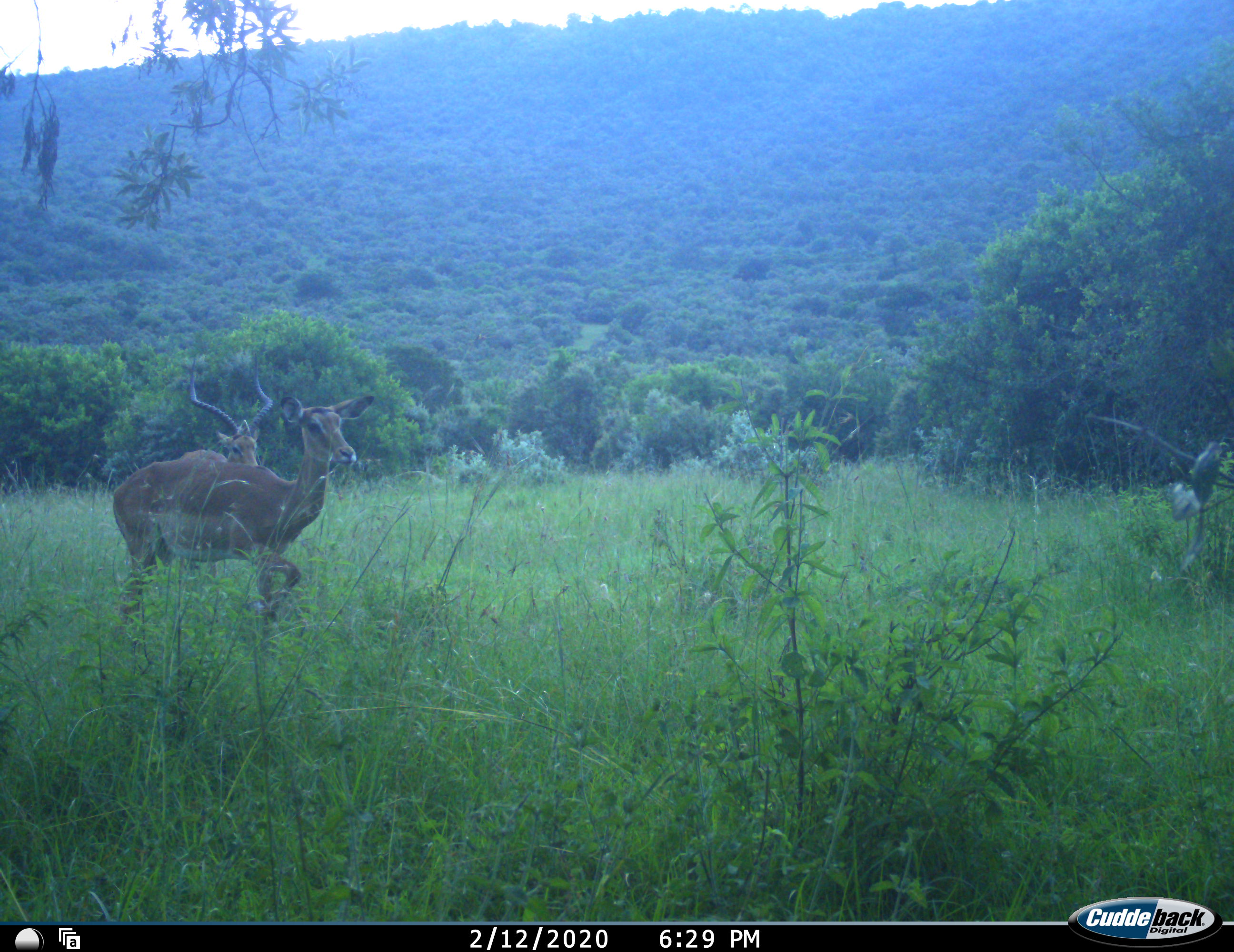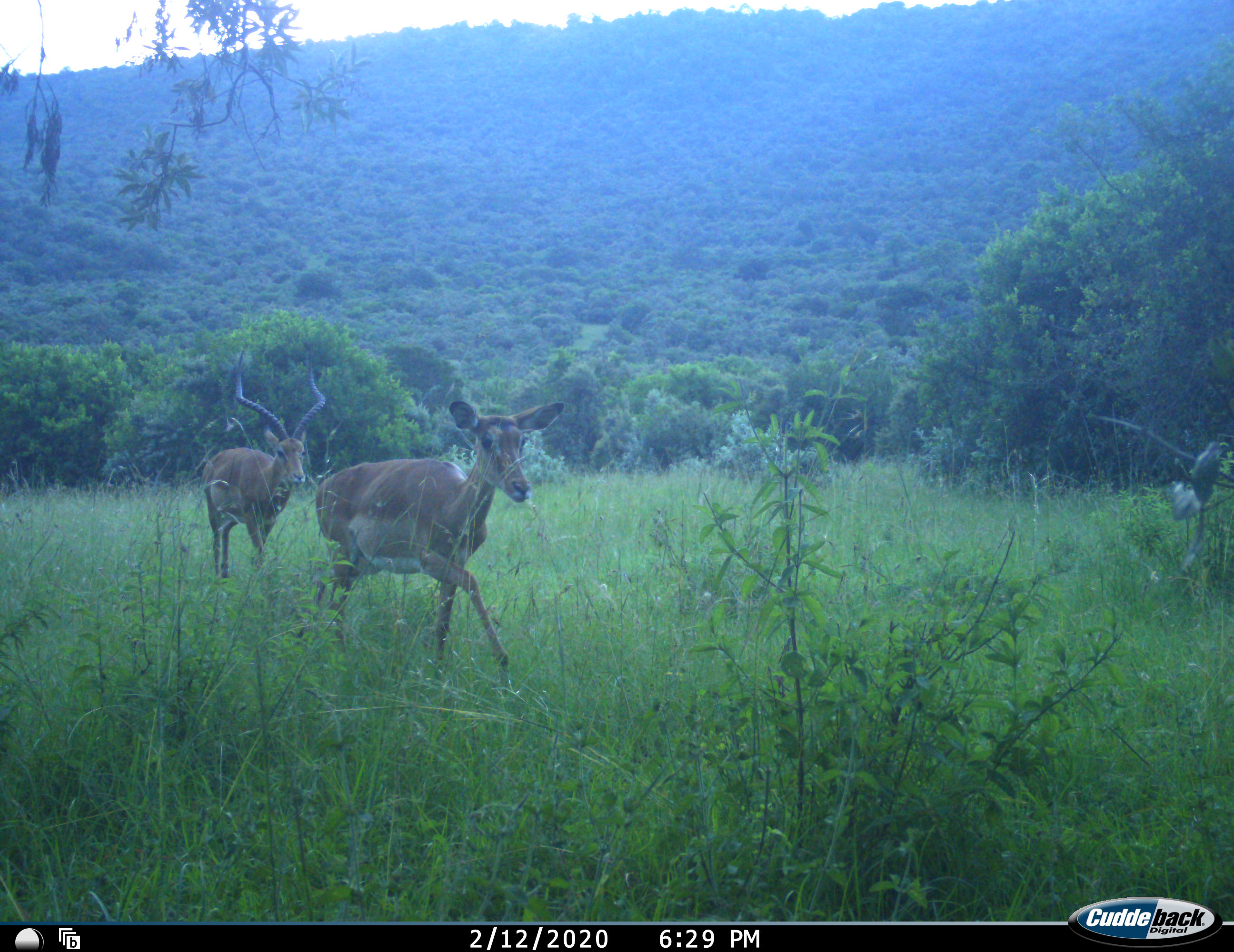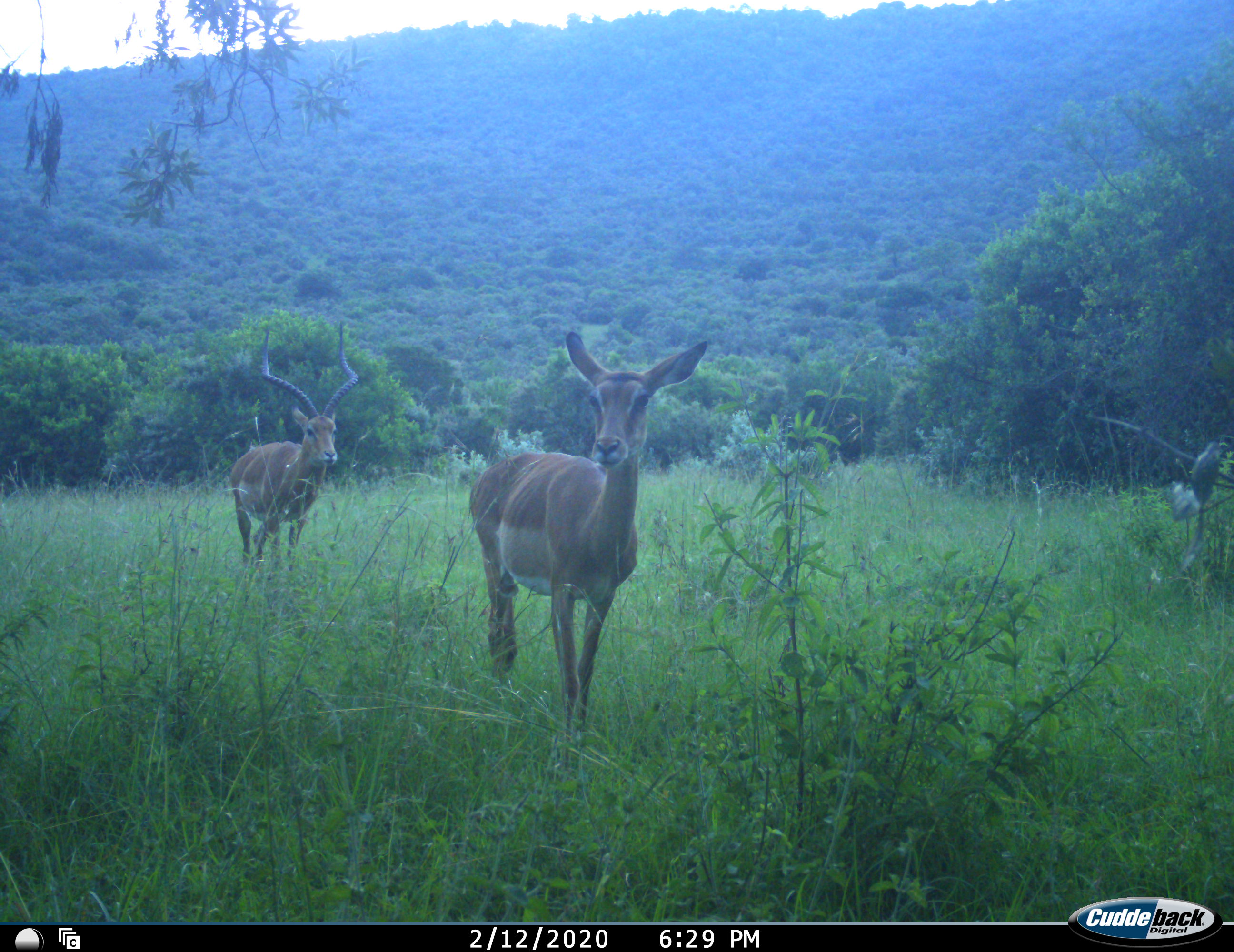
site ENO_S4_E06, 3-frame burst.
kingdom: Animalia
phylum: Chordata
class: Mammalia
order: Artiodactyla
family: Bovidae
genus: Aepyceros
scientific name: Aepyceros melampus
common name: impala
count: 2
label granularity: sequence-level